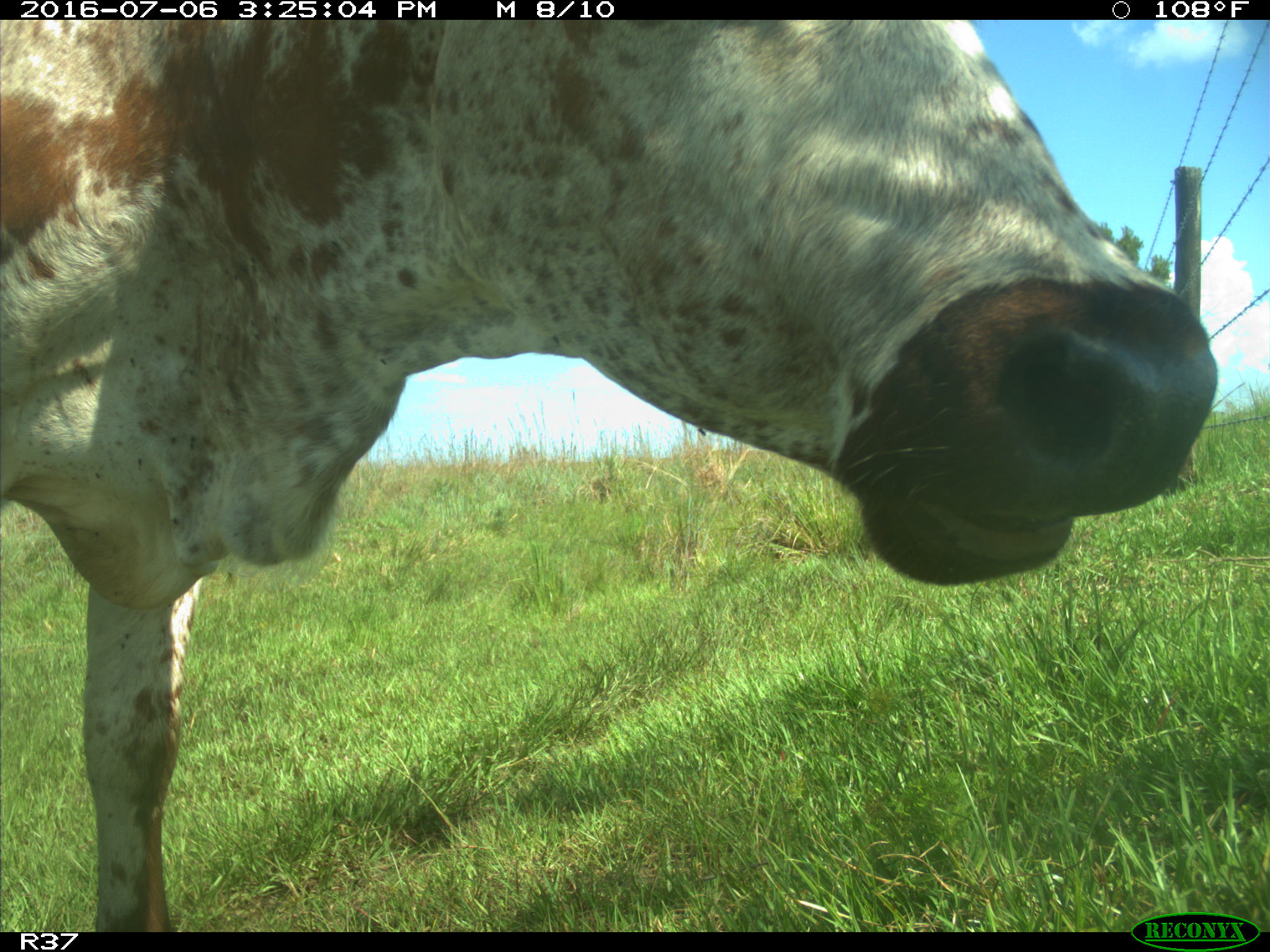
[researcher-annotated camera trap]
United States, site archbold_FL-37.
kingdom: Animalia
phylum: Chordata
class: Mammalia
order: Artiodactyla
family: Bovidae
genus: Bos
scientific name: Bos taurus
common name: domestic cow